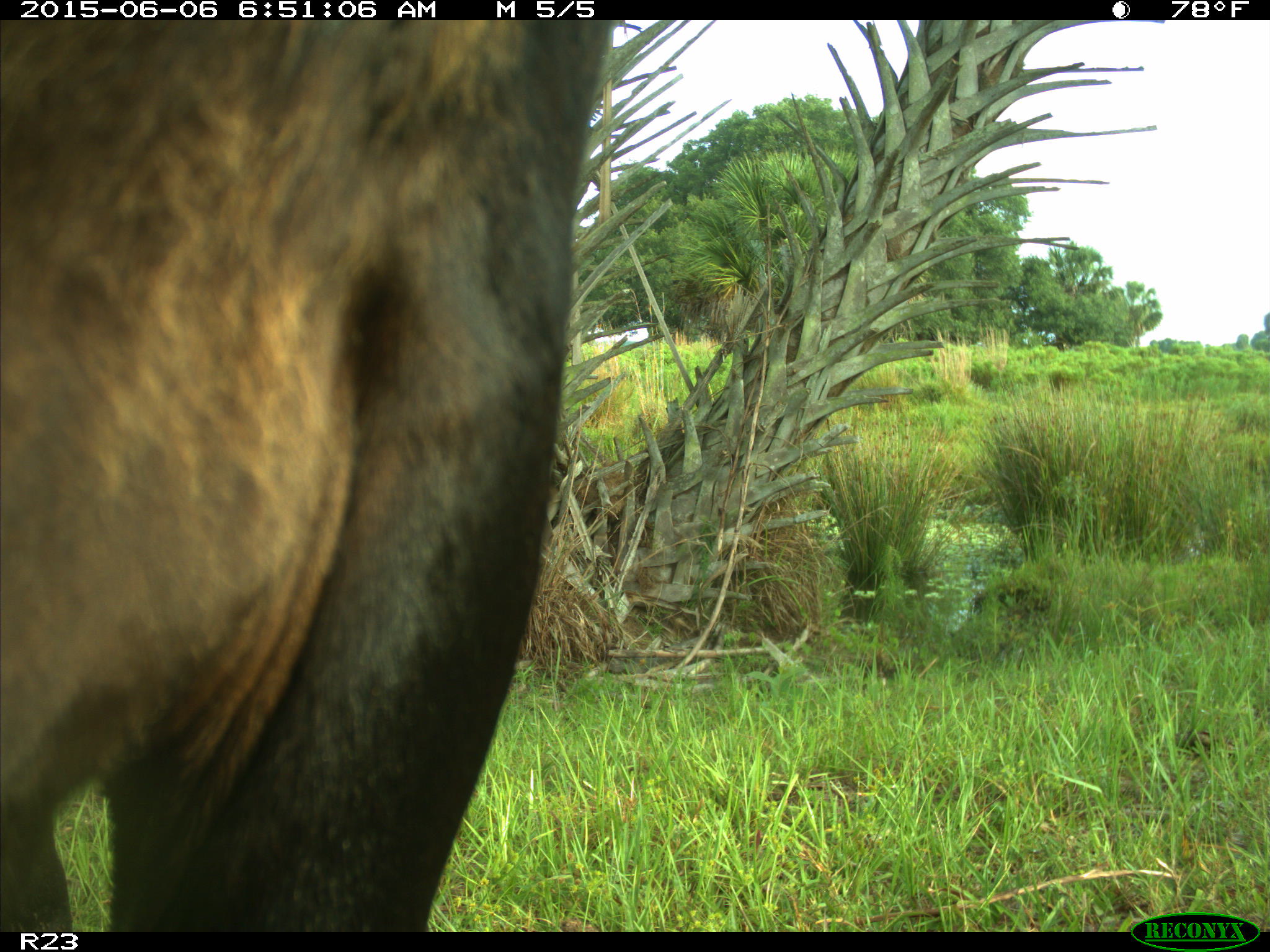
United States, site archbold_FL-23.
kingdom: Animalia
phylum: Chordata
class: Mammalia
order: Artiodactyla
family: Bovidae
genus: Bos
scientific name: Bos taurus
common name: domestic cow